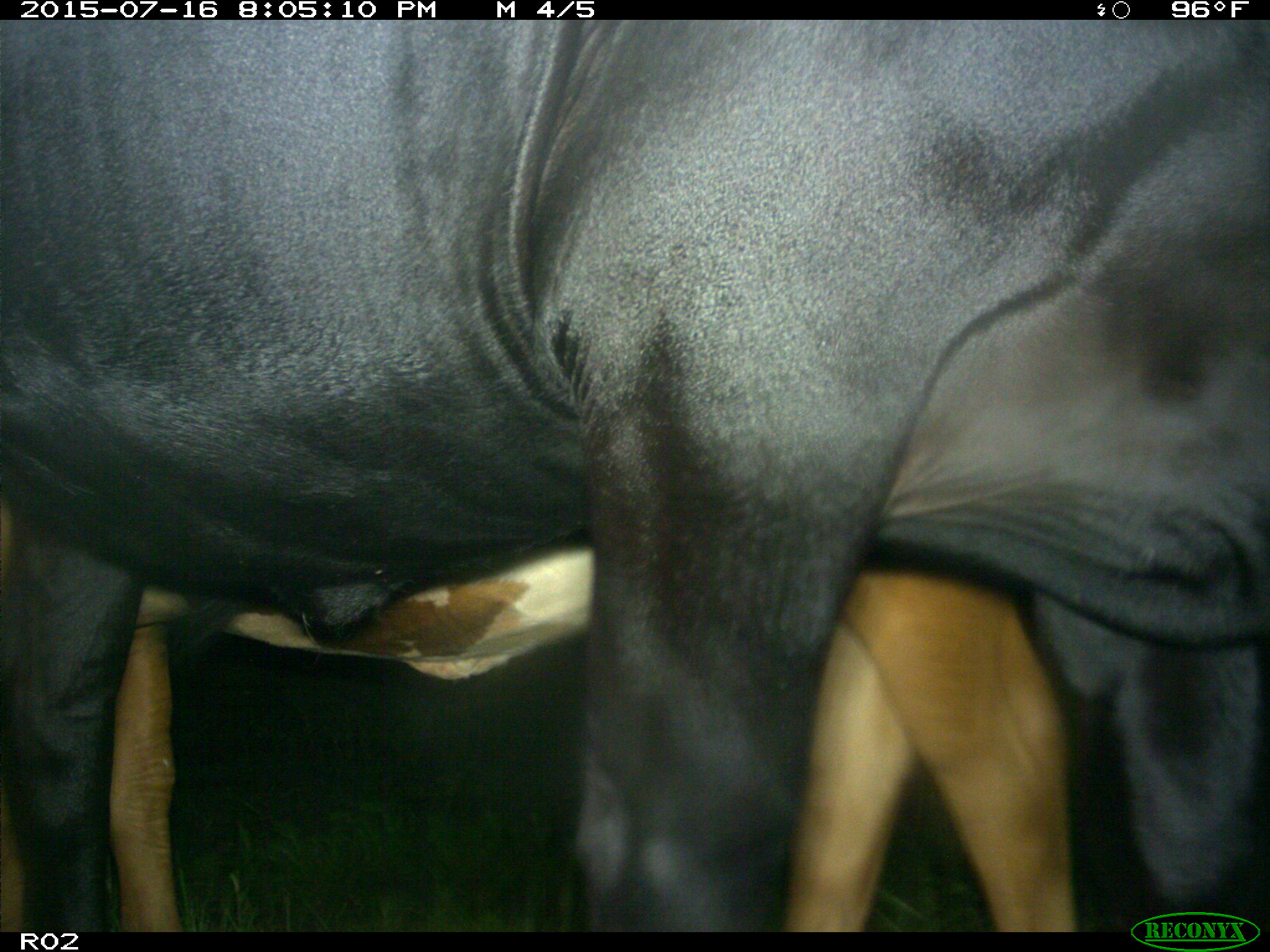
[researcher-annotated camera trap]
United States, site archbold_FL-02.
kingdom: Animalia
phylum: Chordata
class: Mammalia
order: Artiodactyla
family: Bovidae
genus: Bos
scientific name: Bos taurus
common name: domestic cow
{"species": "Bos taurus (domestic cow)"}